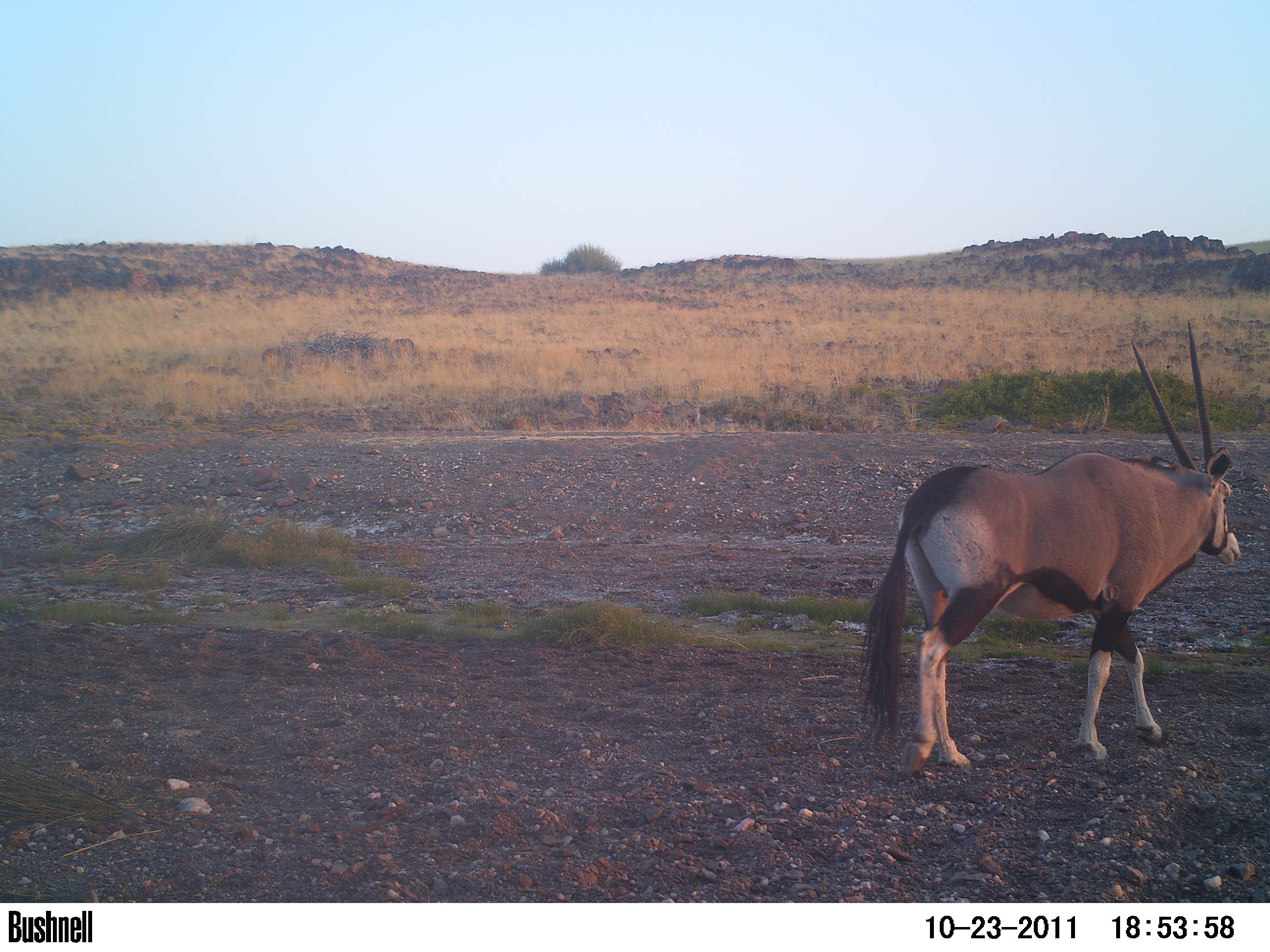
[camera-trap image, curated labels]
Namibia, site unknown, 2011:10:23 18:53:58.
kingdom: Animalia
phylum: Chordata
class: Mammalia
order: Artiodactyla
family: Bovidae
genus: Oryx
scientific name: Oryx gazella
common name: gemsbok